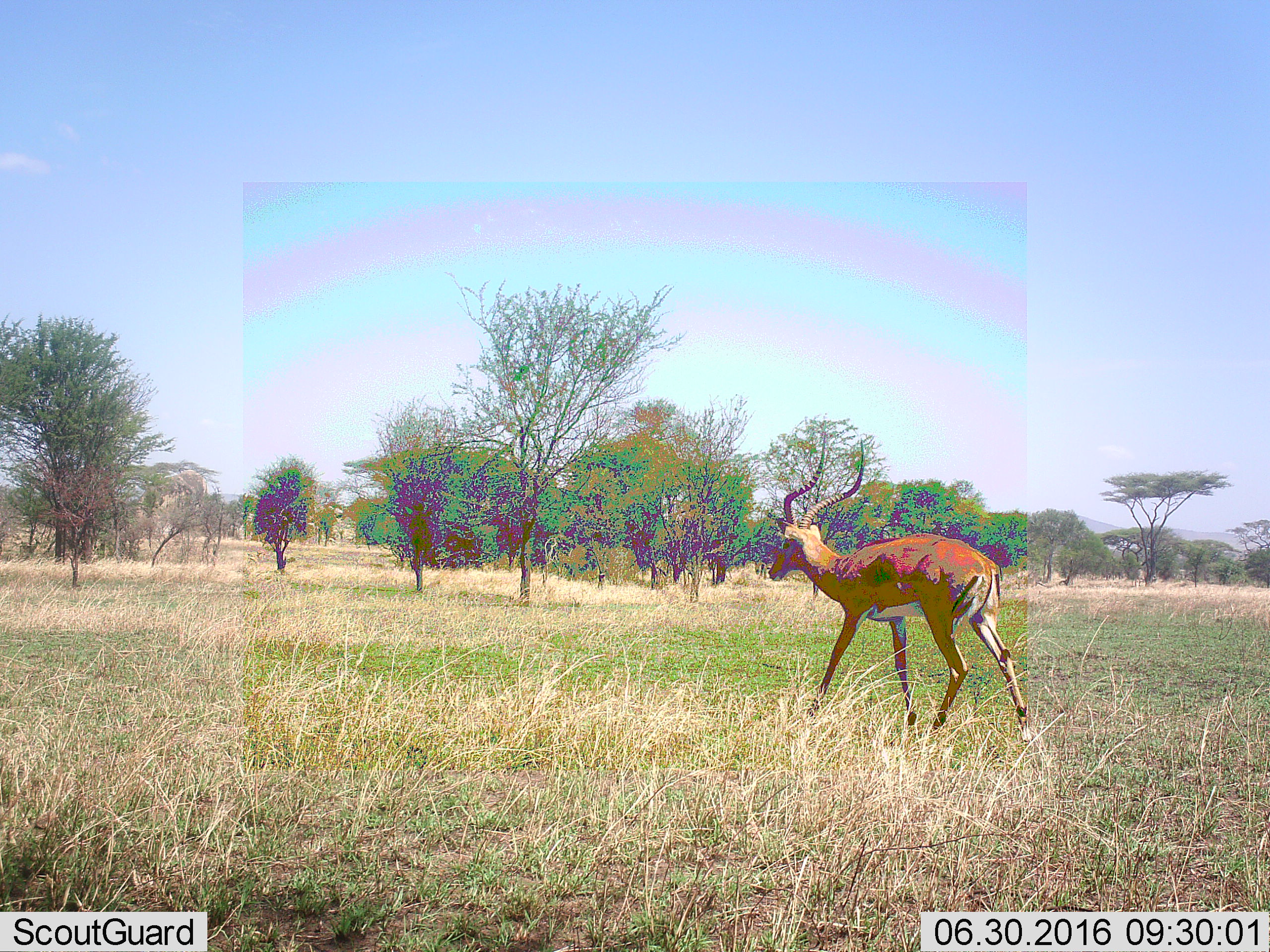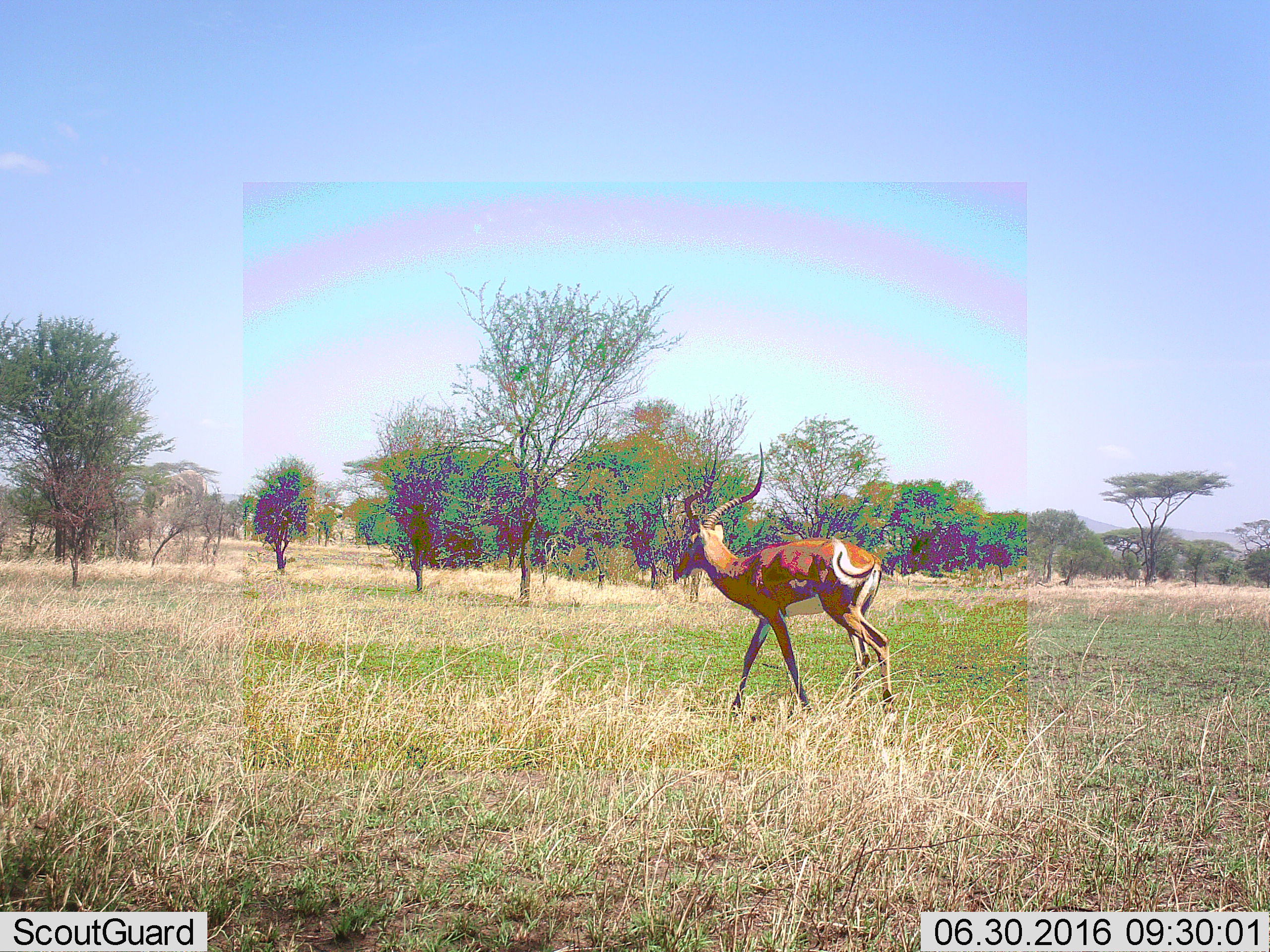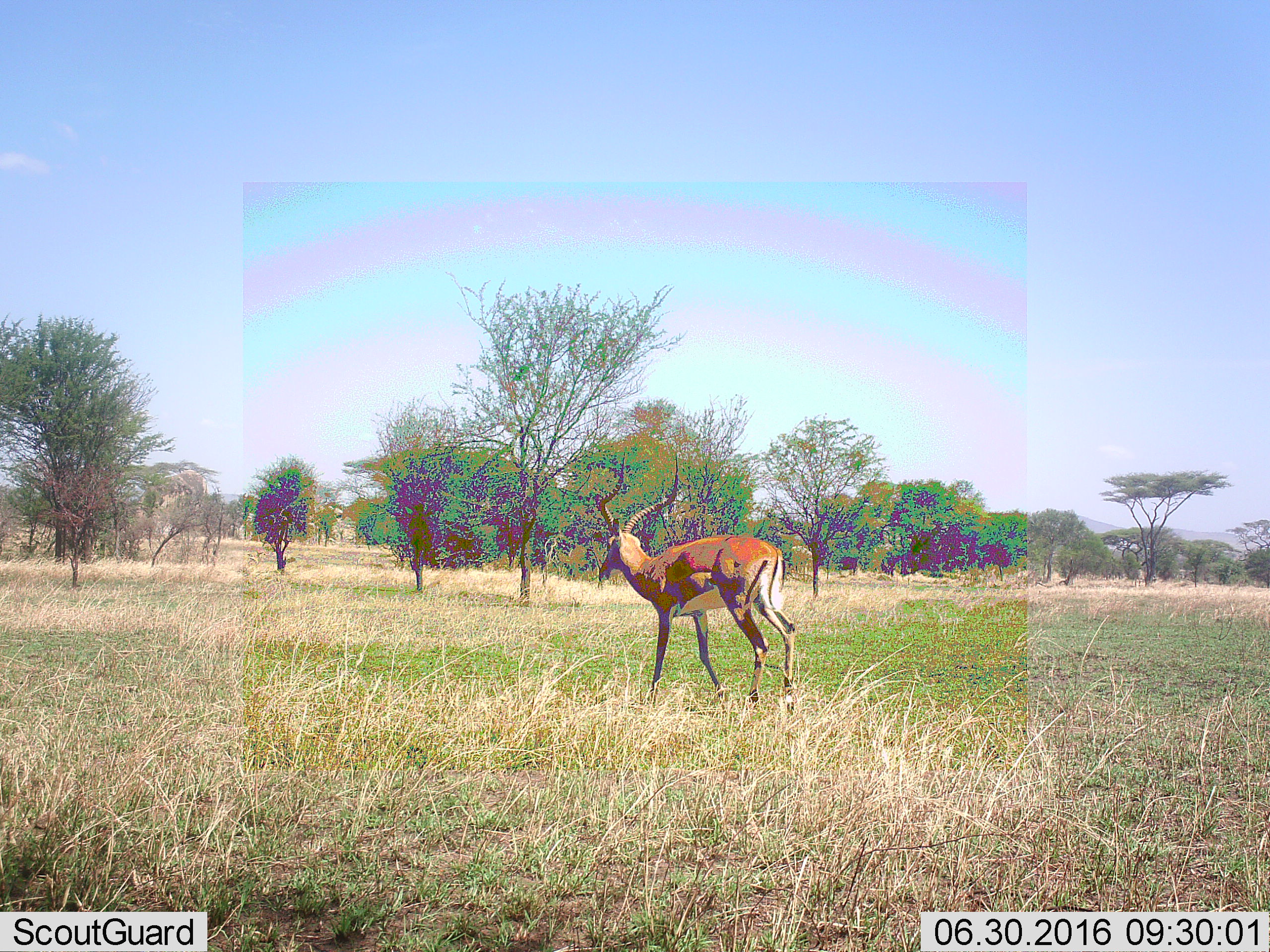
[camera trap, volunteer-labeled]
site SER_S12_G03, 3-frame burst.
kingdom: Animalia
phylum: Chordata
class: Mammalia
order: Artiodactyla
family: Bovidae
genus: Aepyceros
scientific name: Aepyceros melampus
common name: impala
Impala (Aepyceros melampus), count 1. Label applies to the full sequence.